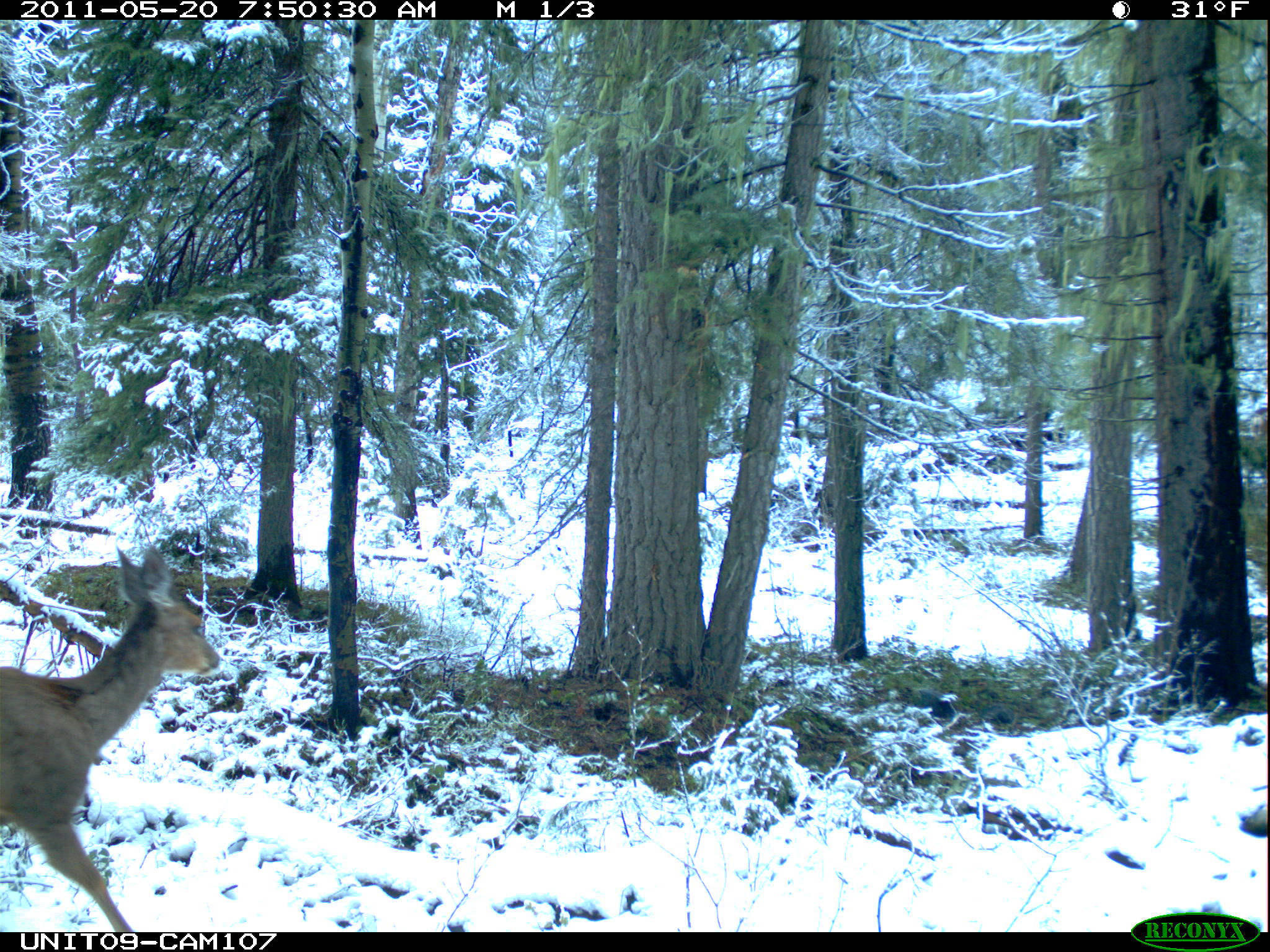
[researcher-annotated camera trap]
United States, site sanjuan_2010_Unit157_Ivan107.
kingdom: Animalia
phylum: Chordata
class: Mammalia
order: Artiodactyla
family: Cervidae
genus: Odocoileus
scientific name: Odocoileus hemionus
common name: mule deer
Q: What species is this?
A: Odocoileus hemionus (mule deer).